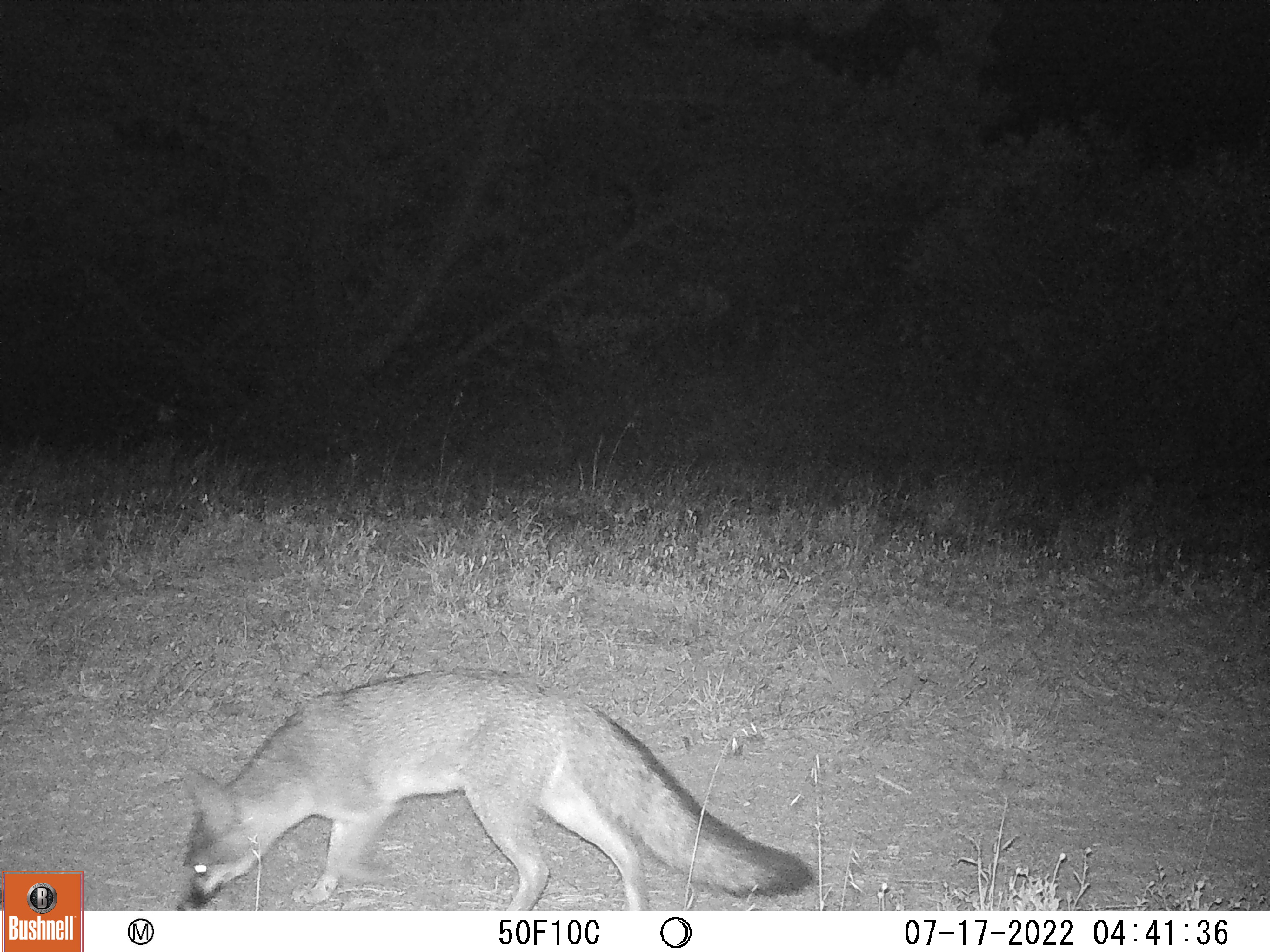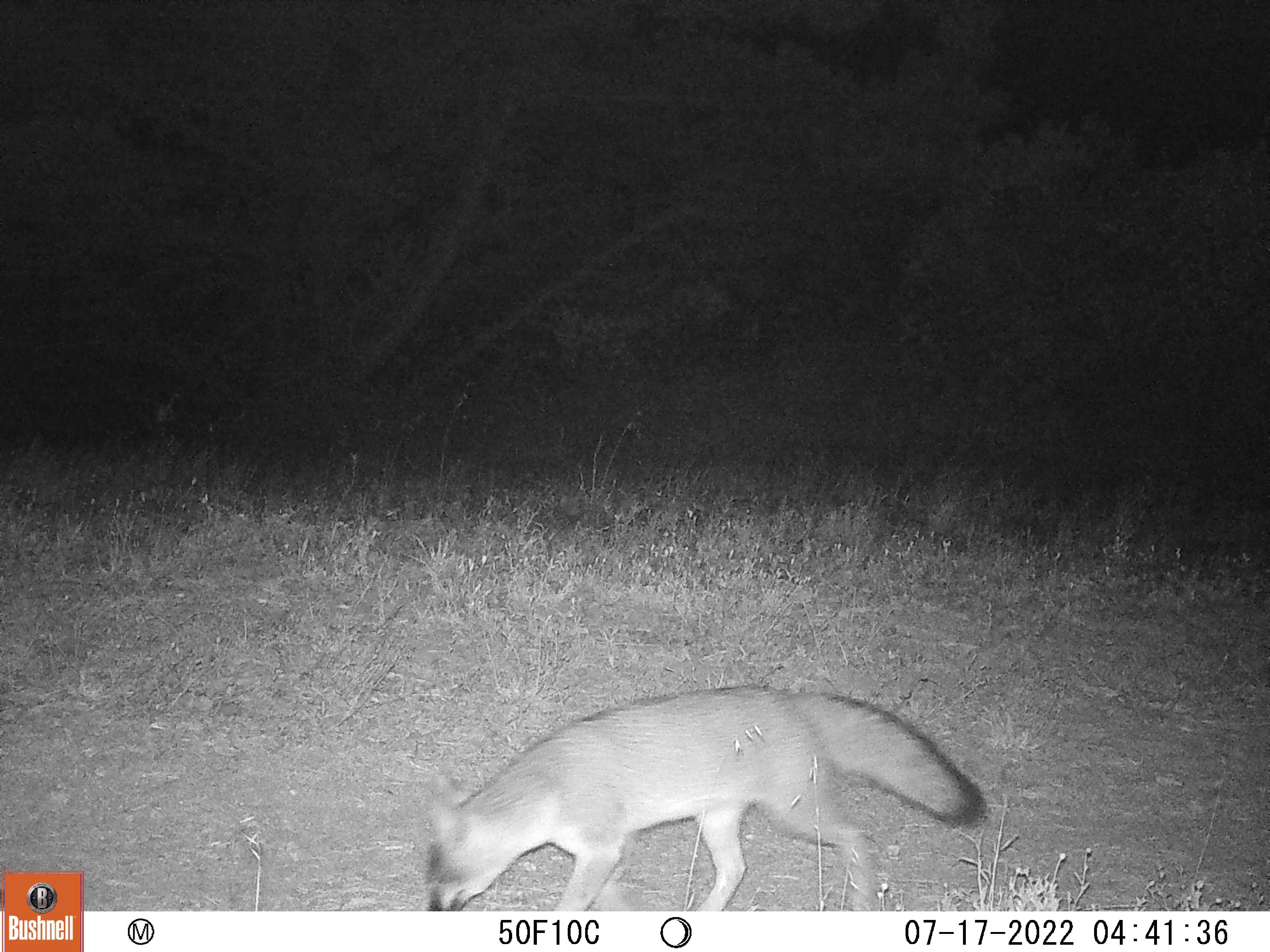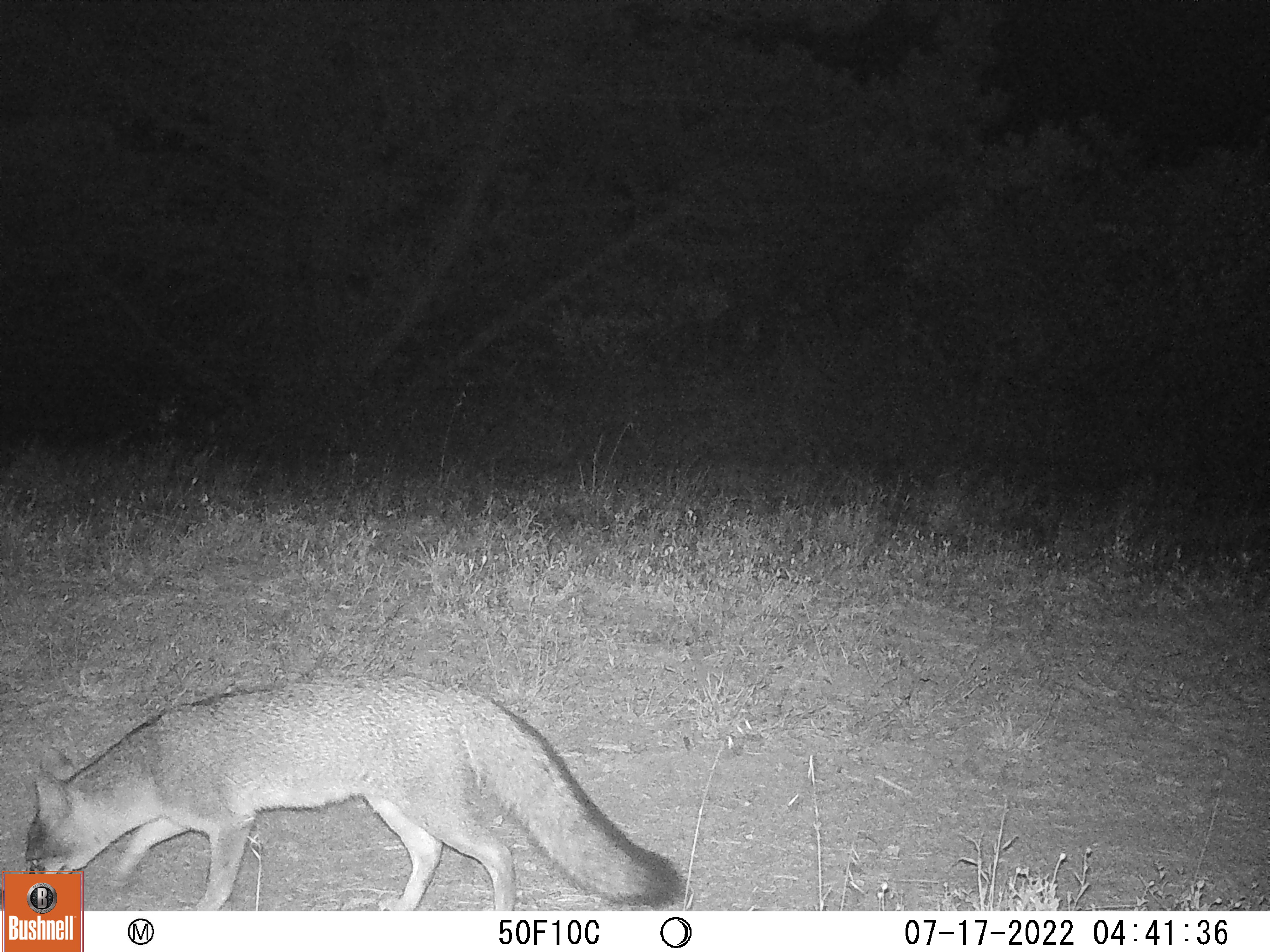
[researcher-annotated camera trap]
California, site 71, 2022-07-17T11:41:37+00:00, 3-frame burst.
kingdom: Animalia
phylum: Chordata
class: Mammalia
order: Carnivora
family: Canidae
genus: Urocyon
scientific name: Urocyon cinereoargenteus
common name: gray fox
Gray fox (Urocyon cinereoargenteus).